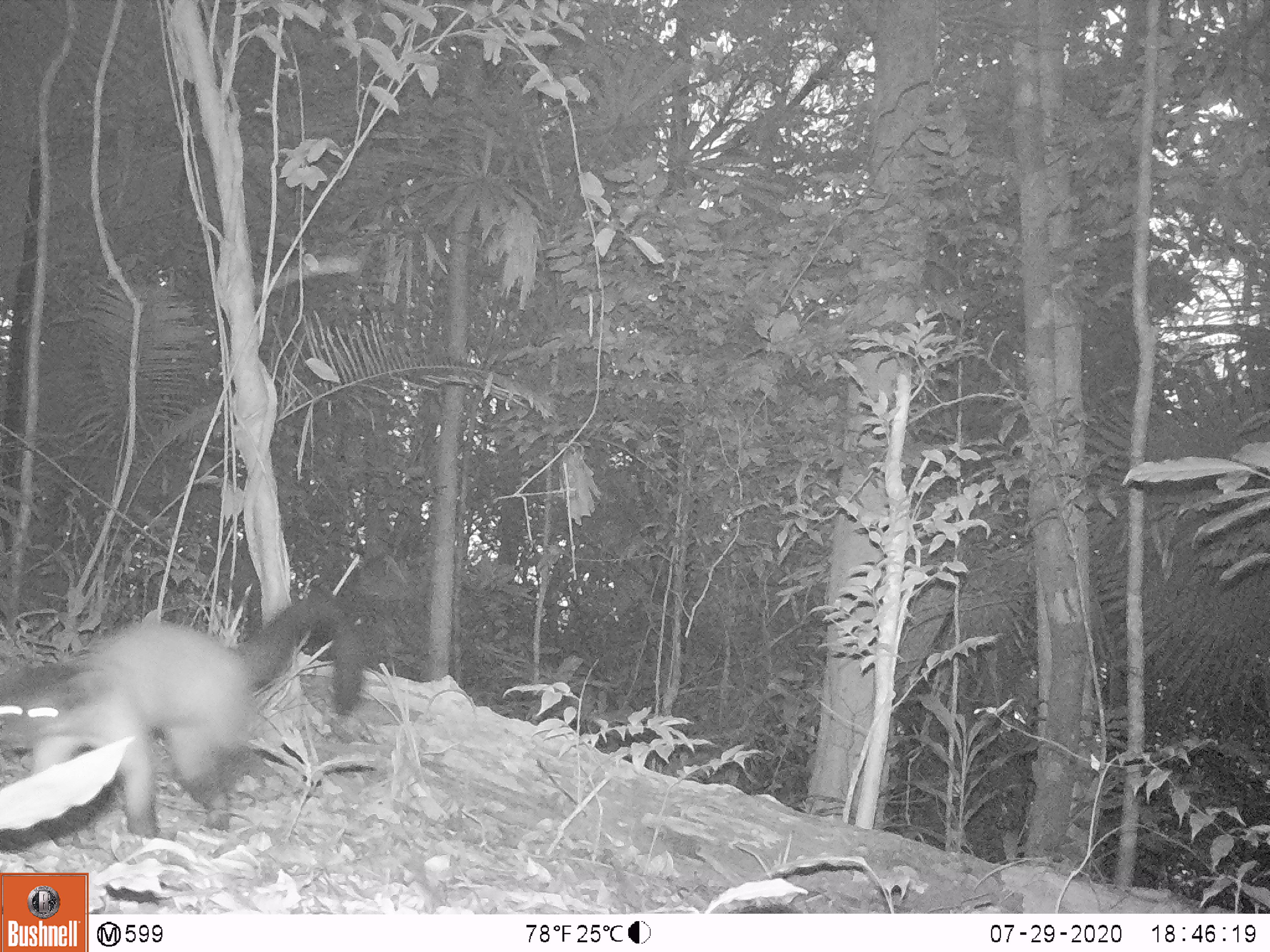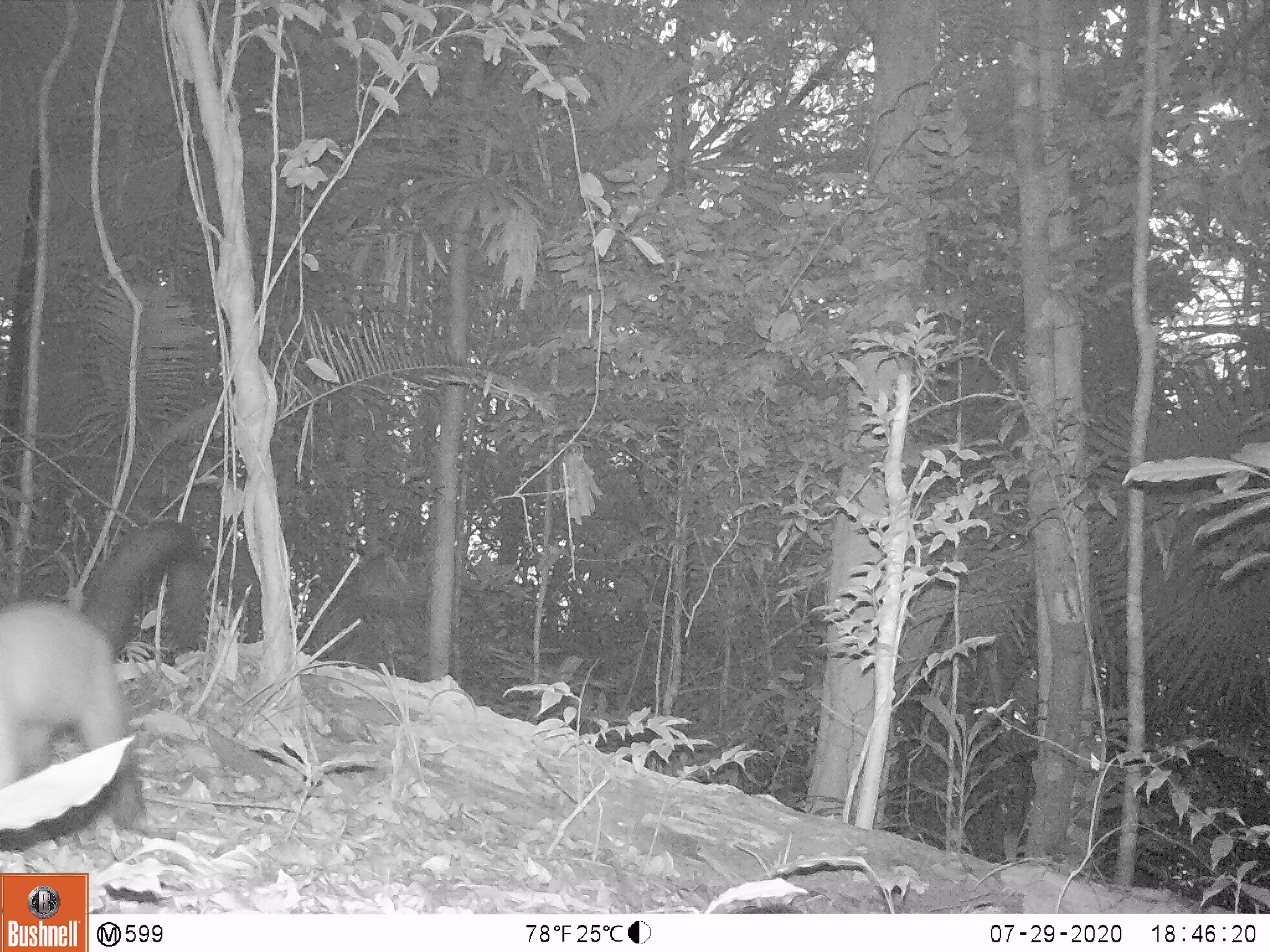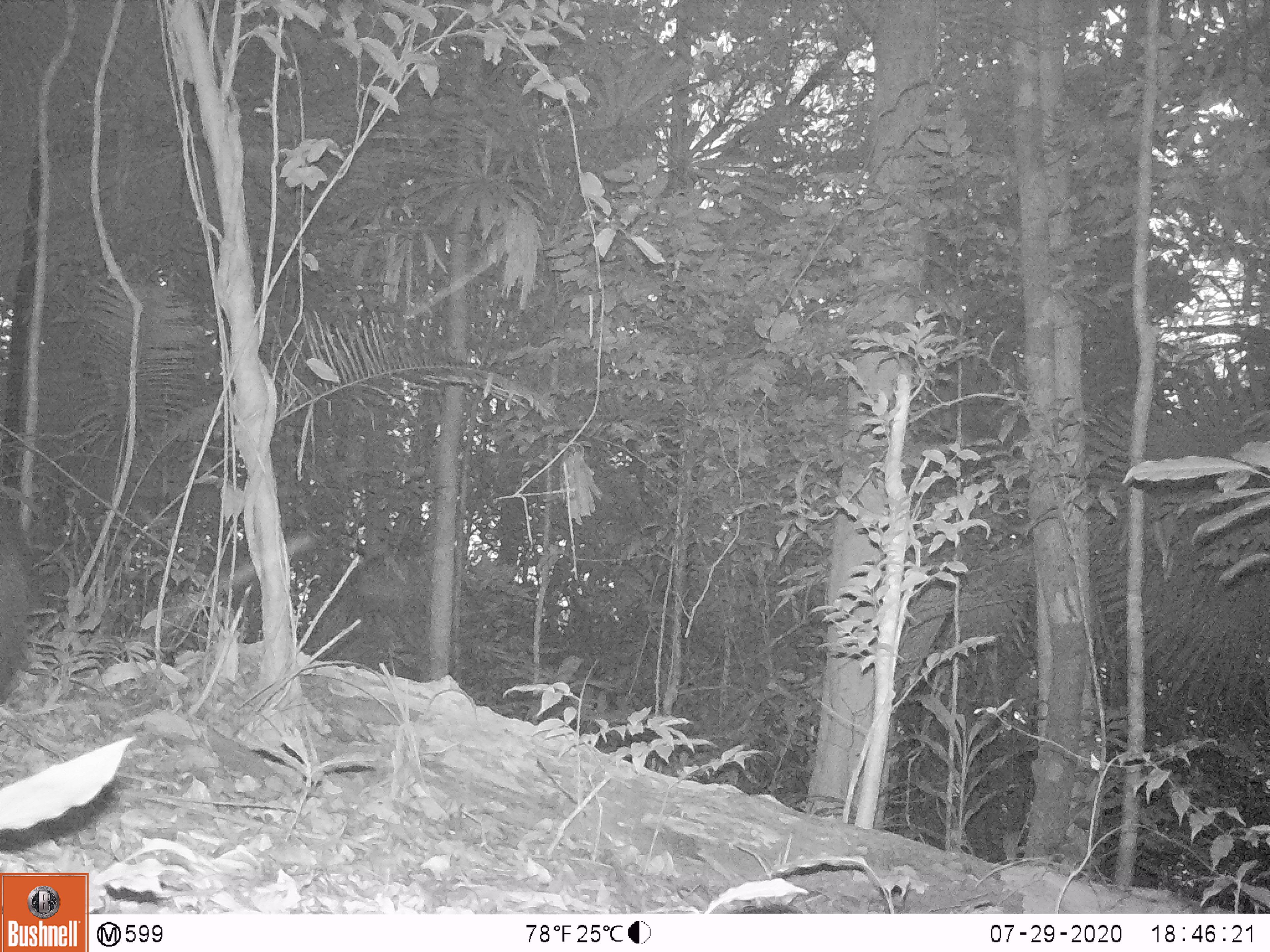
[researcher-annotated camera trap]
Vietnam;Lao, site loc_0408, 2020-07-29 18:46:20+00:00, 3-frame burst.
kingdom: Animalia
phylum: Chordata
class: Mammalia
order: Carnivora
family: Mustelidae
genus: Martes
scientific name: Martes flavigula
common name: yellow-throated marten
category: yellow throated marten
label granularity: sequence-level